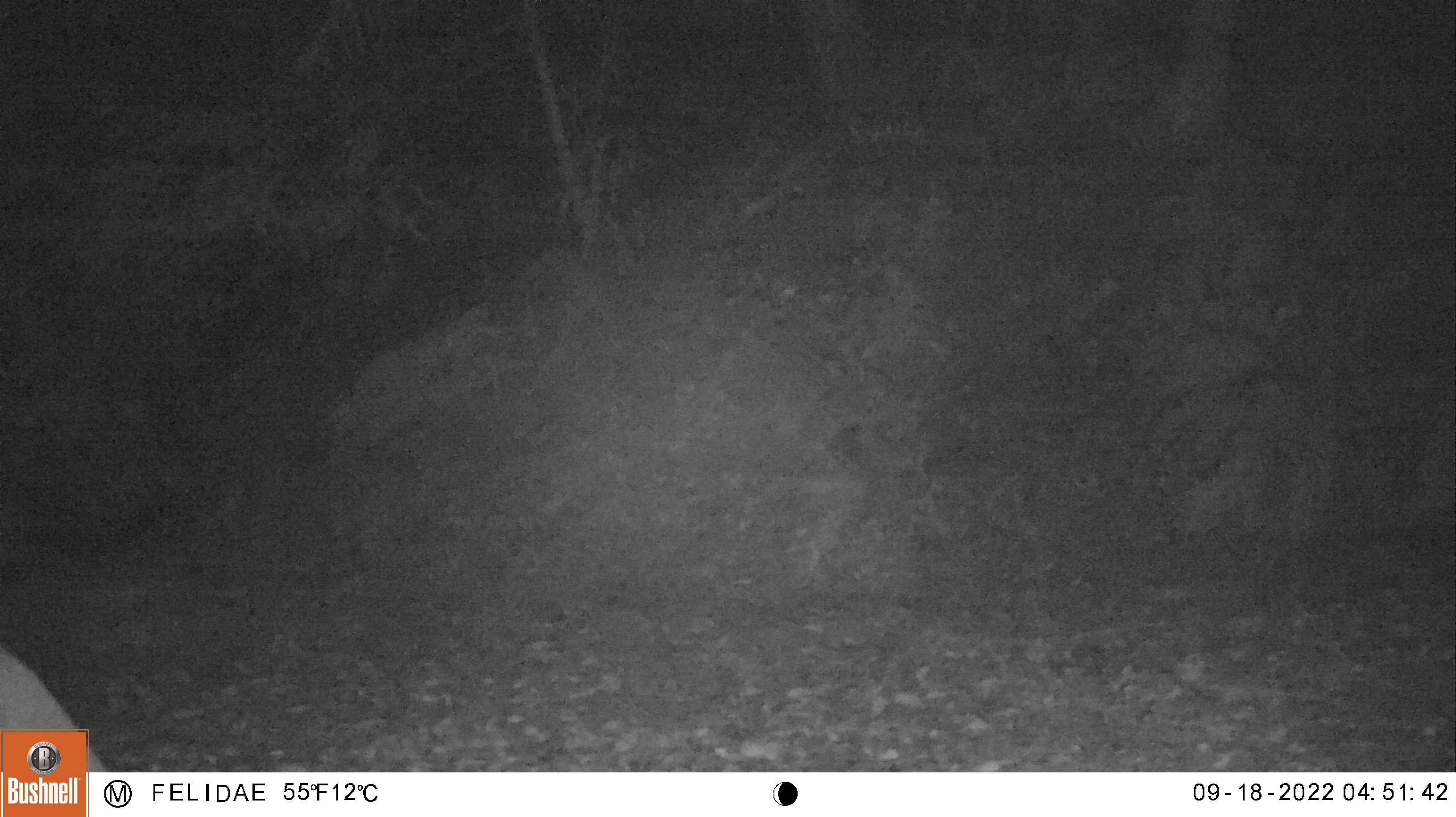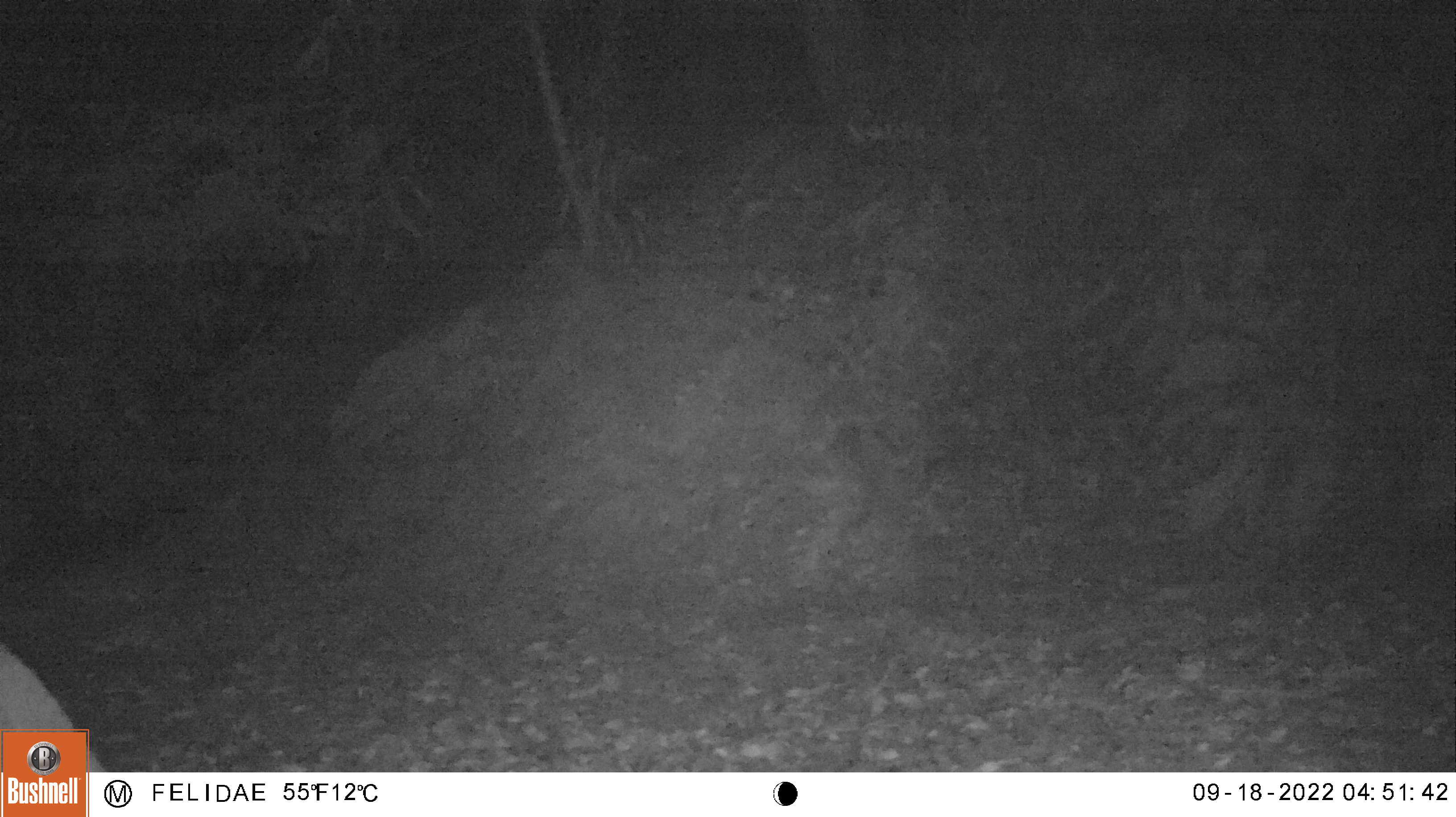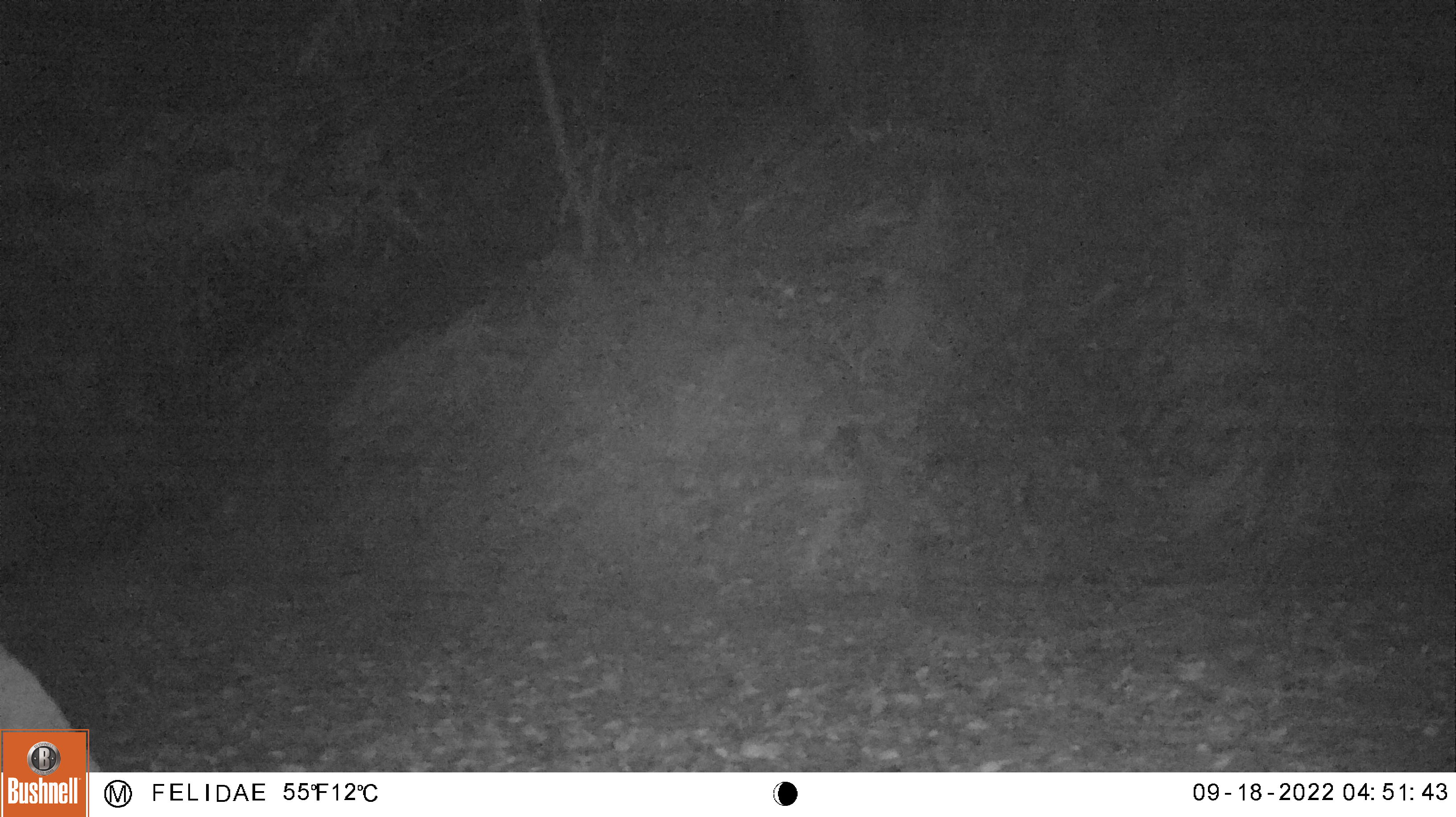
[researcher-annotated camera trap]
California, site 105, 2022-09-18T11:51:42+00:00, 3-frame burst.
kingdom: Animalia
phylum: Chordata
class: Mammalia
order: Artiodactyla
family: Cervidae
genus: Odocoileus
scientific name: Odocoileus hemionus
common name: mule deer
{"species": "mule deer (Odocoileus hemionus)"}